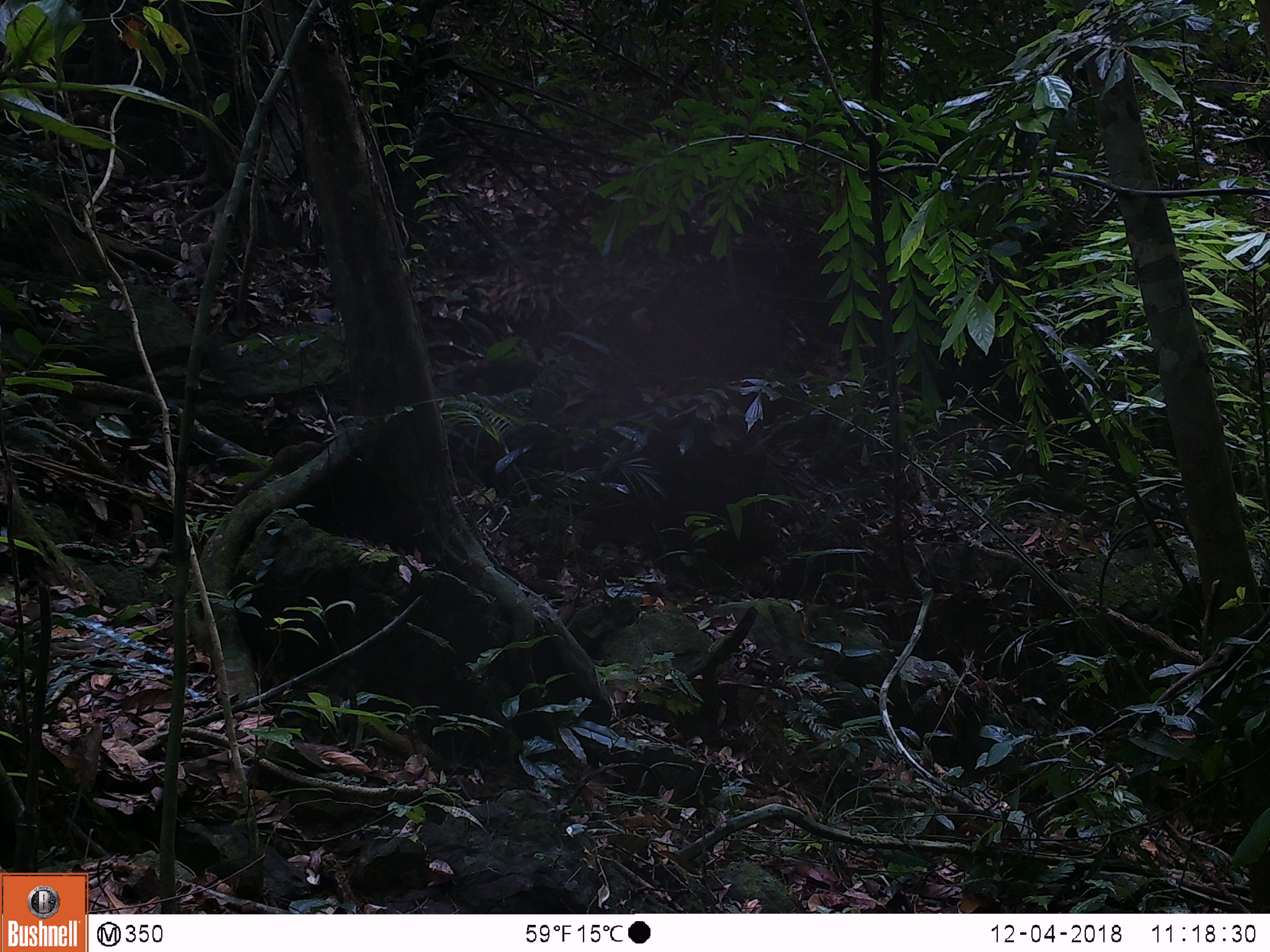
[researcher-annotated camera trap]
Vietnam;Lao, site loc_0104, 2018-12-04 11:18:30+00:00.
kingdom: Animalia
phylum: Chordata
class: Mammalia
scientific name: Mammalia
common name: mammal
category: unidentified small mammal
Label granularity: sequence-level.